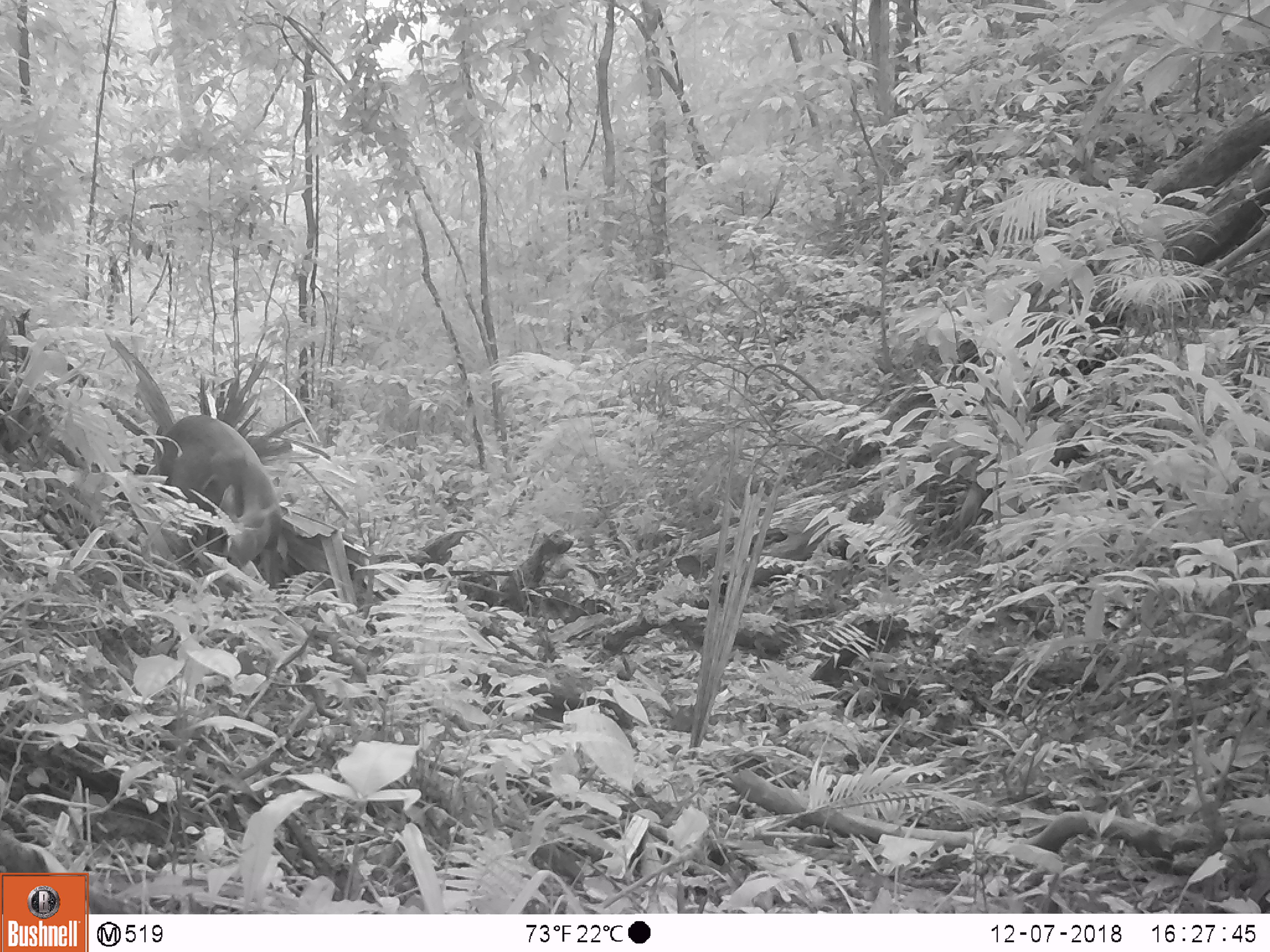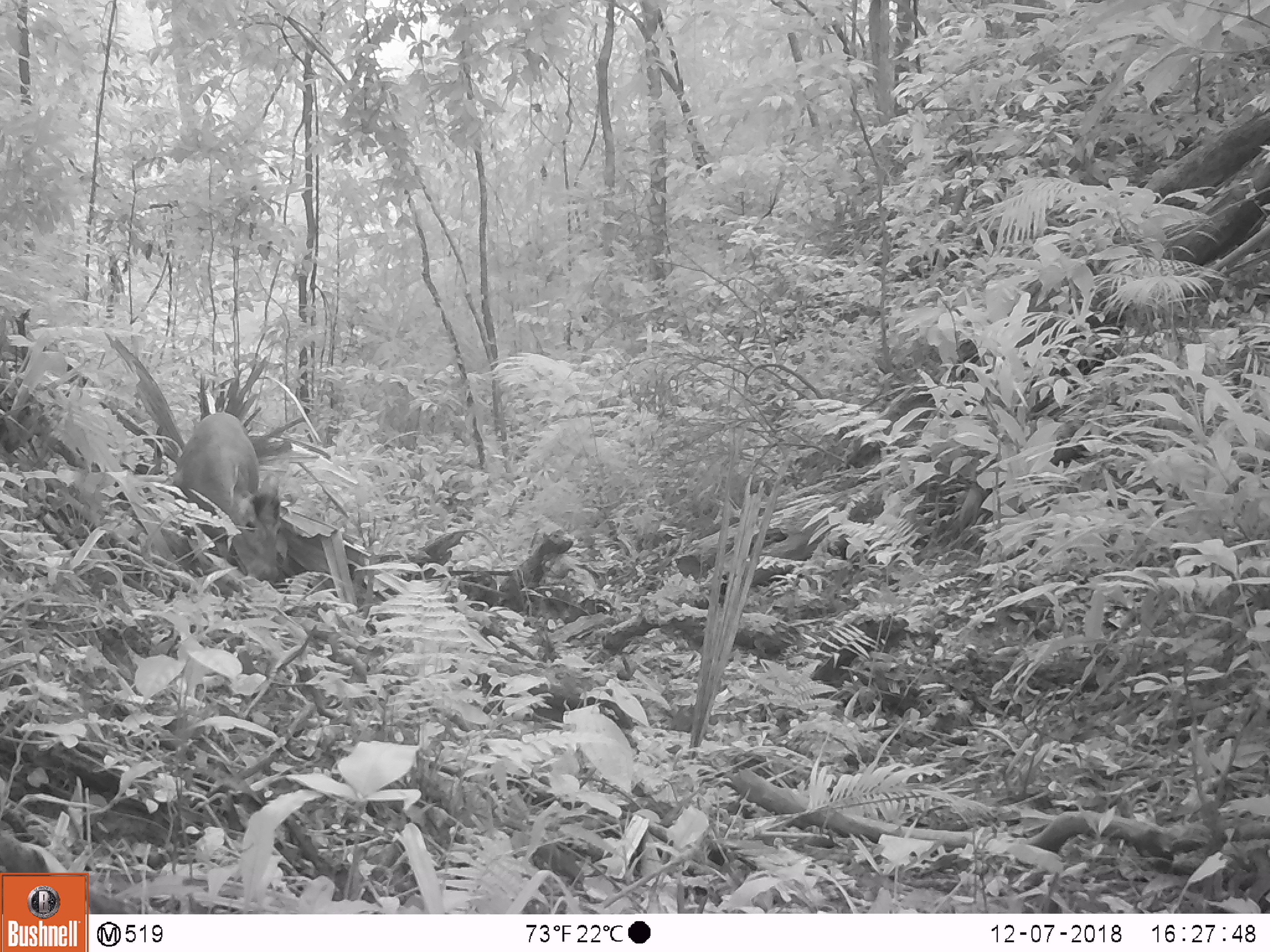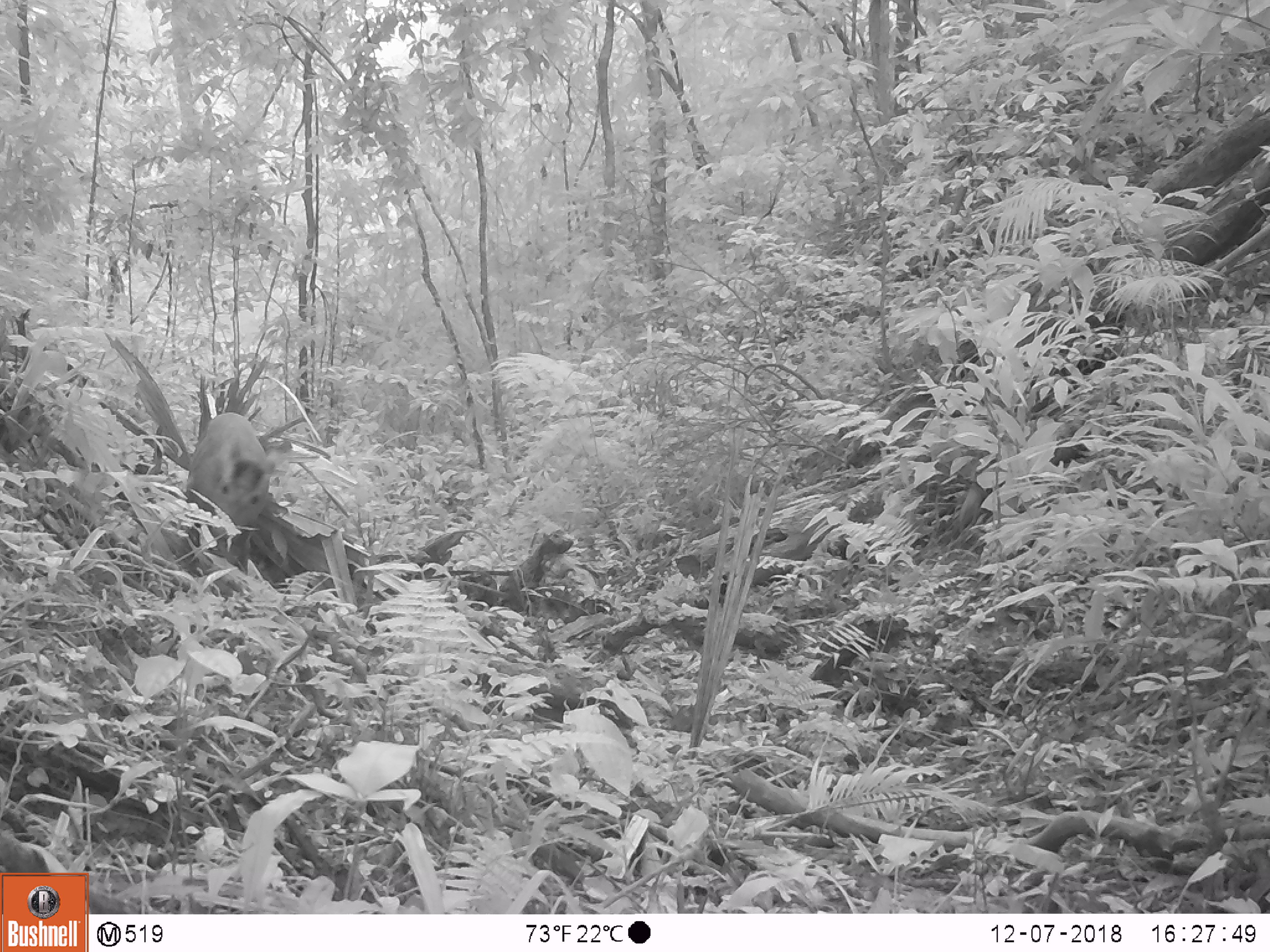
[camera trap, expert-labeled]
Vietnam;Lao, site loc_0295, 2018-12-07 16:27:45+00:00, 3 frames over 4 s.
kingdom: Animalia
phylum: Chordata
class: Mammalia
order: Artiodactyla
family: Cervidae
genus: Muntiacus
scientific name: Muntiacus rooseveltorum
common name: roosevelt's muntjac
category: roosevelts muntjac group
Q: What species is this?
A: Roosevelts muntjac group (roosevelt's muntjac) (Muntiacus rooseveltorum).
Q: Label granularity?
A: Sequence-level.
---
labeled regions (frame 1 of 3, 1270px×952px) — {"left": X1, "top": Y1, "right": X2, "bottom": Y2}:
roosevelts muntjac group: {"left": 148, "top": 414, "right": 285, "bottom": 588}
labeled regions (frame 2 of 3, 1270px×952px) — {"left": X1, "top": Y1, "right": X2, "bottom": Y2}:
roosevelts muntjac group: {"left": 171, "top": 411, "right": 282, "bottom": 584}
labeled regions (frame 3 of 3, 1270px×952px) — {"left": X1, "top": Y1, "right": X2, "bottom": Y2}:
roosevelts muntjac group: {"left": 183, "top": 413, "right": 284, "bottom": 575}